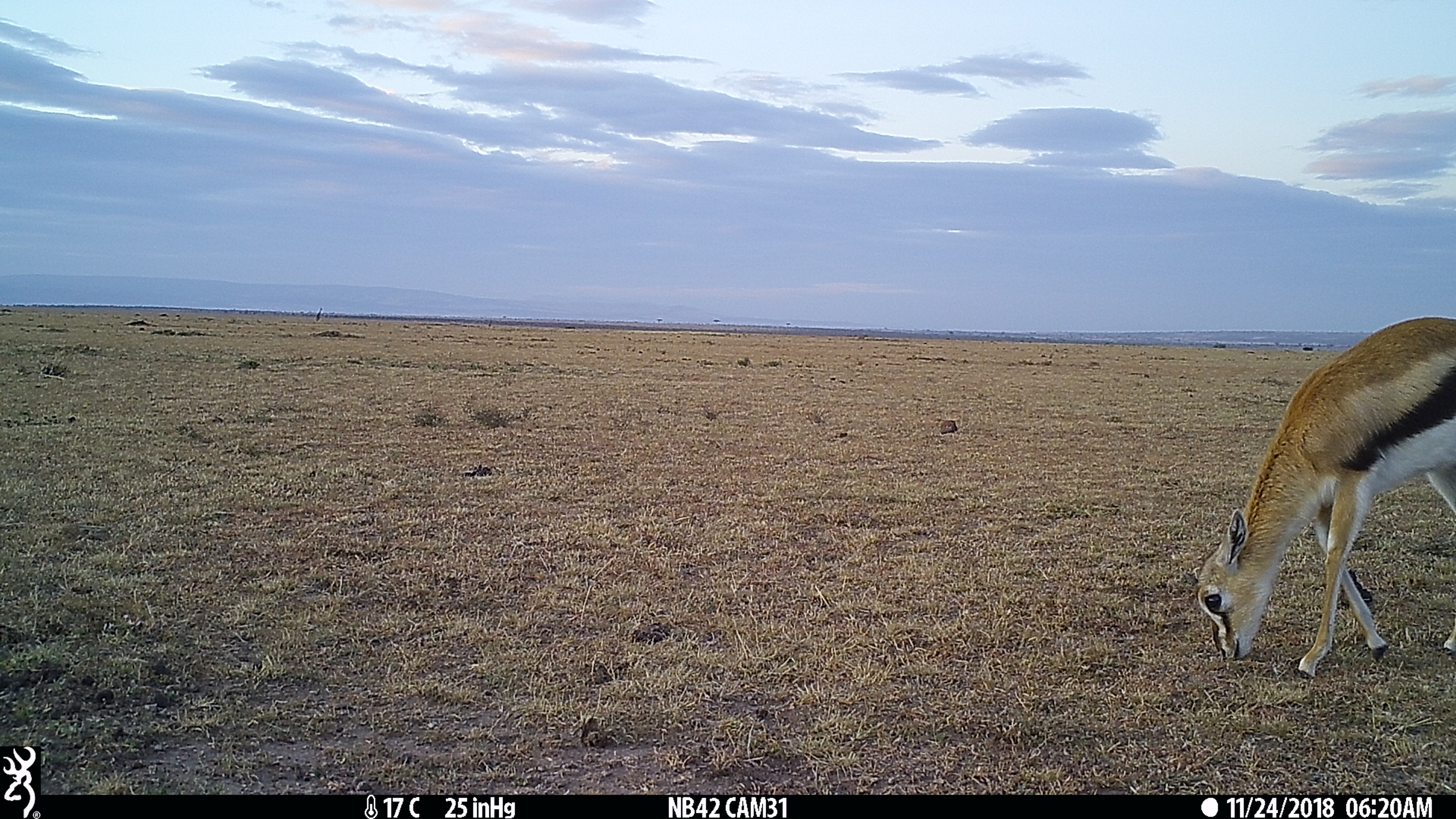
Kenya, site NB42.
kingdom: Animalia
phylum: Chordata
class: Mammalia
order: Artiodactyla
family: Bovidae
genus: Eudorcas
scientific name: Eudorcas thomsonii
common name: thomon's gazelle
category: gazelle thomsons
Gazelle thomsons (thomon's gazelle) (Eudorcas thomsonii).